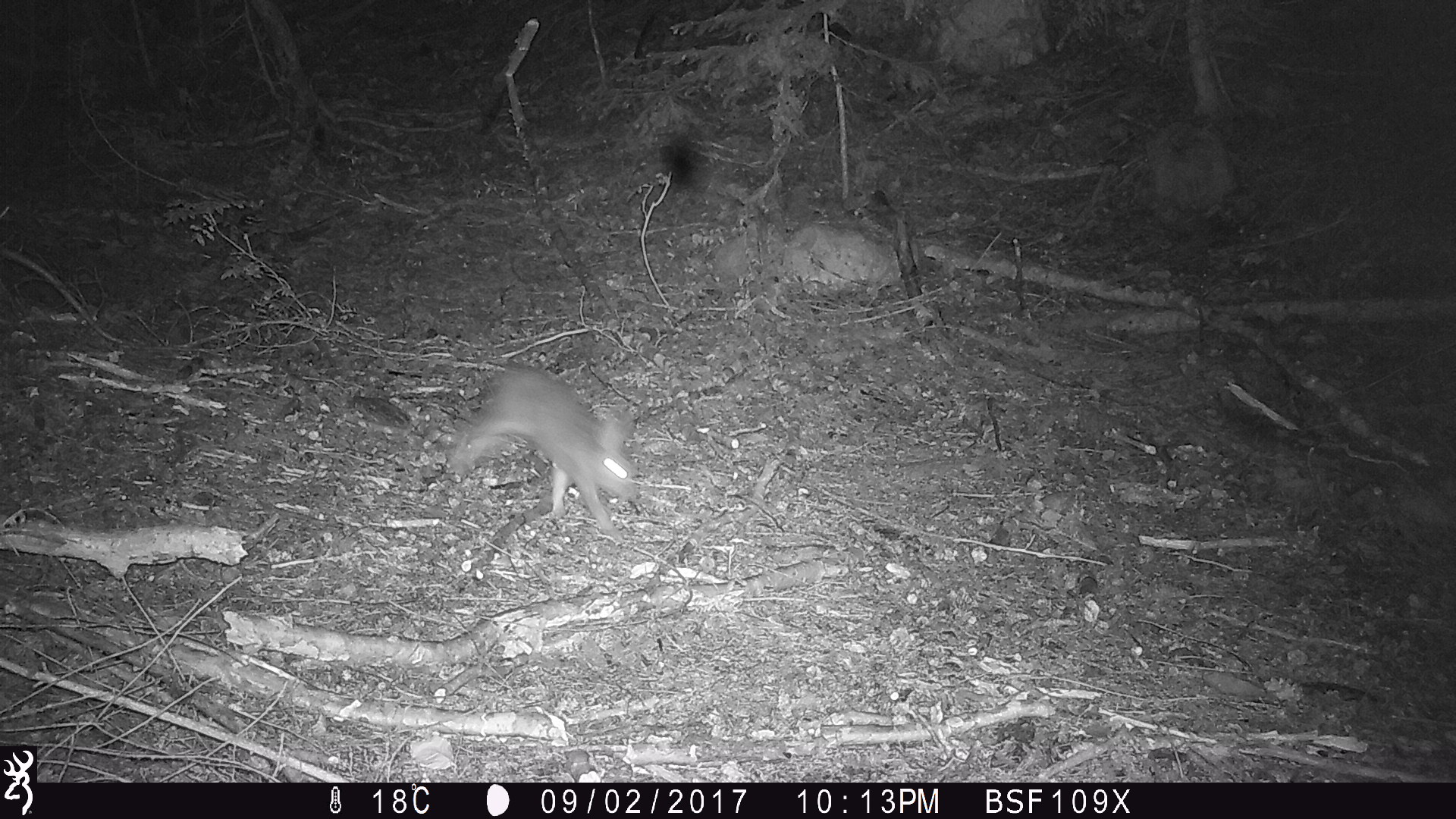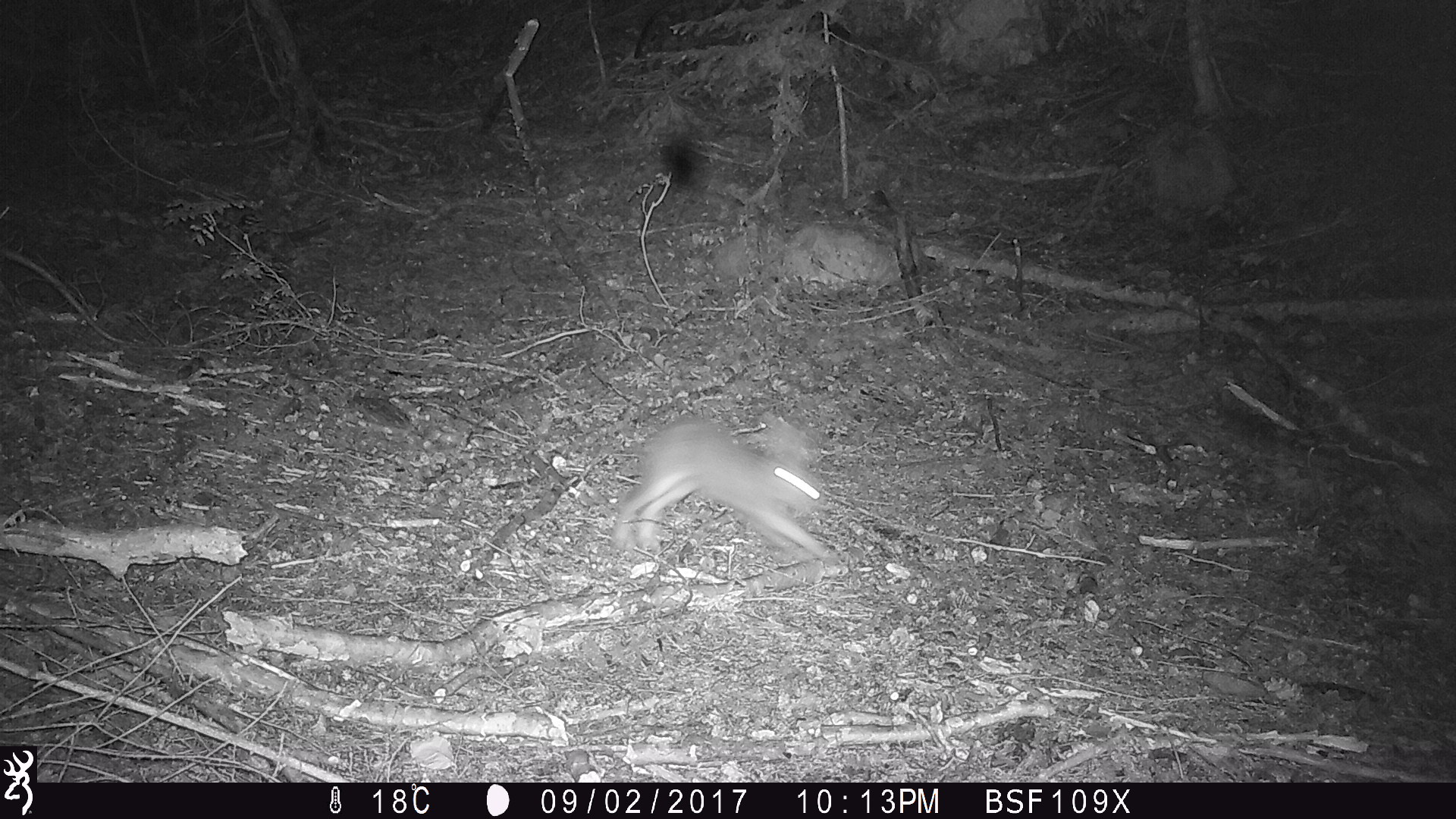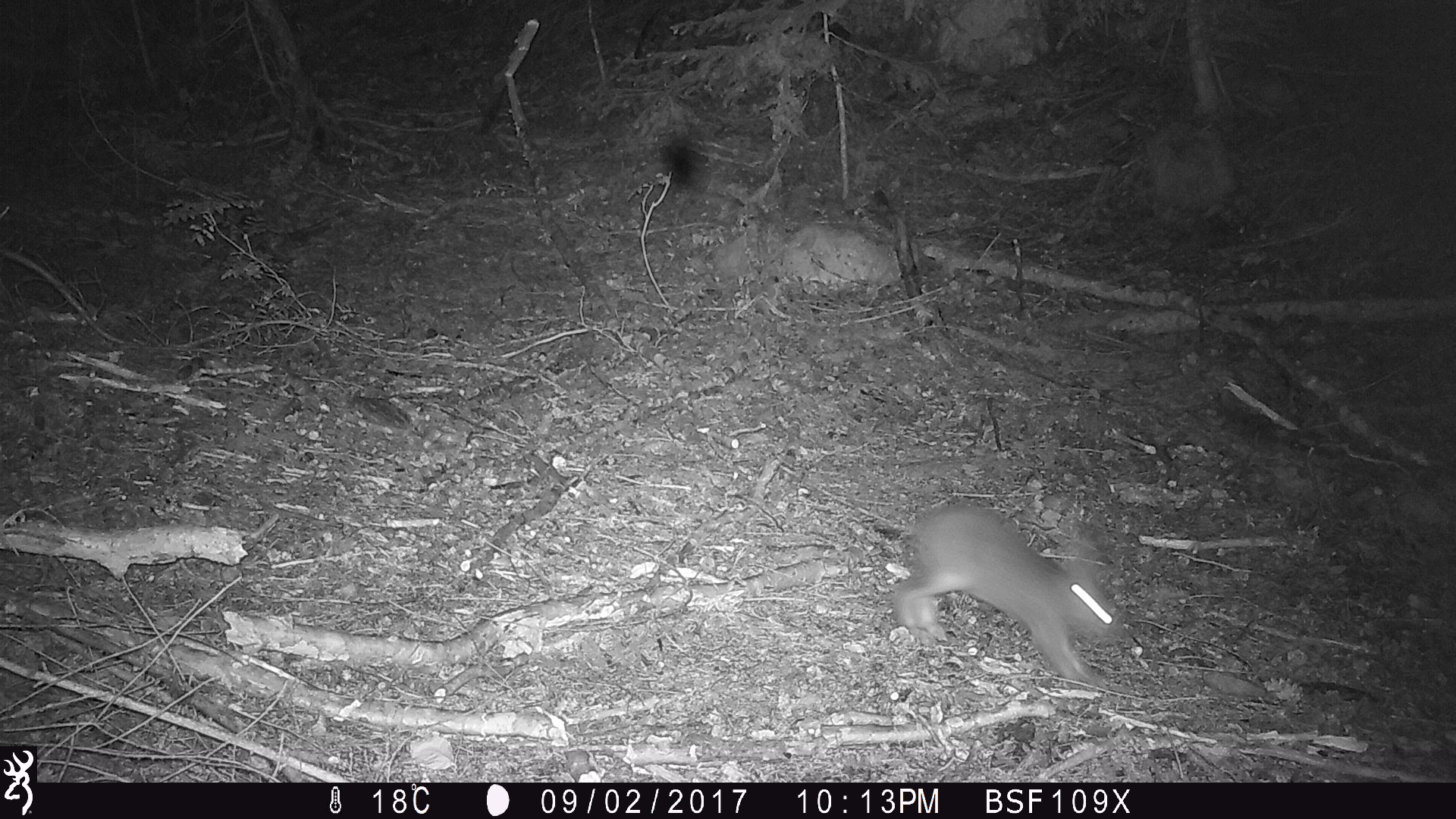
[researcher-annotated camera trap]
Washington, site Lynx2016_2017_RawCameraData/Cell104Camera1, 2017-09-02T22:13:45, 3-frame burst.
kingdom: Animalia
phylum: Chordata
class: Mammalia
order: Lagomorpha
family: Leporidae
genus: Lepus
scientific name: Lepus americanus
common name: snowshoe hare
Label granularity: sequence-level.